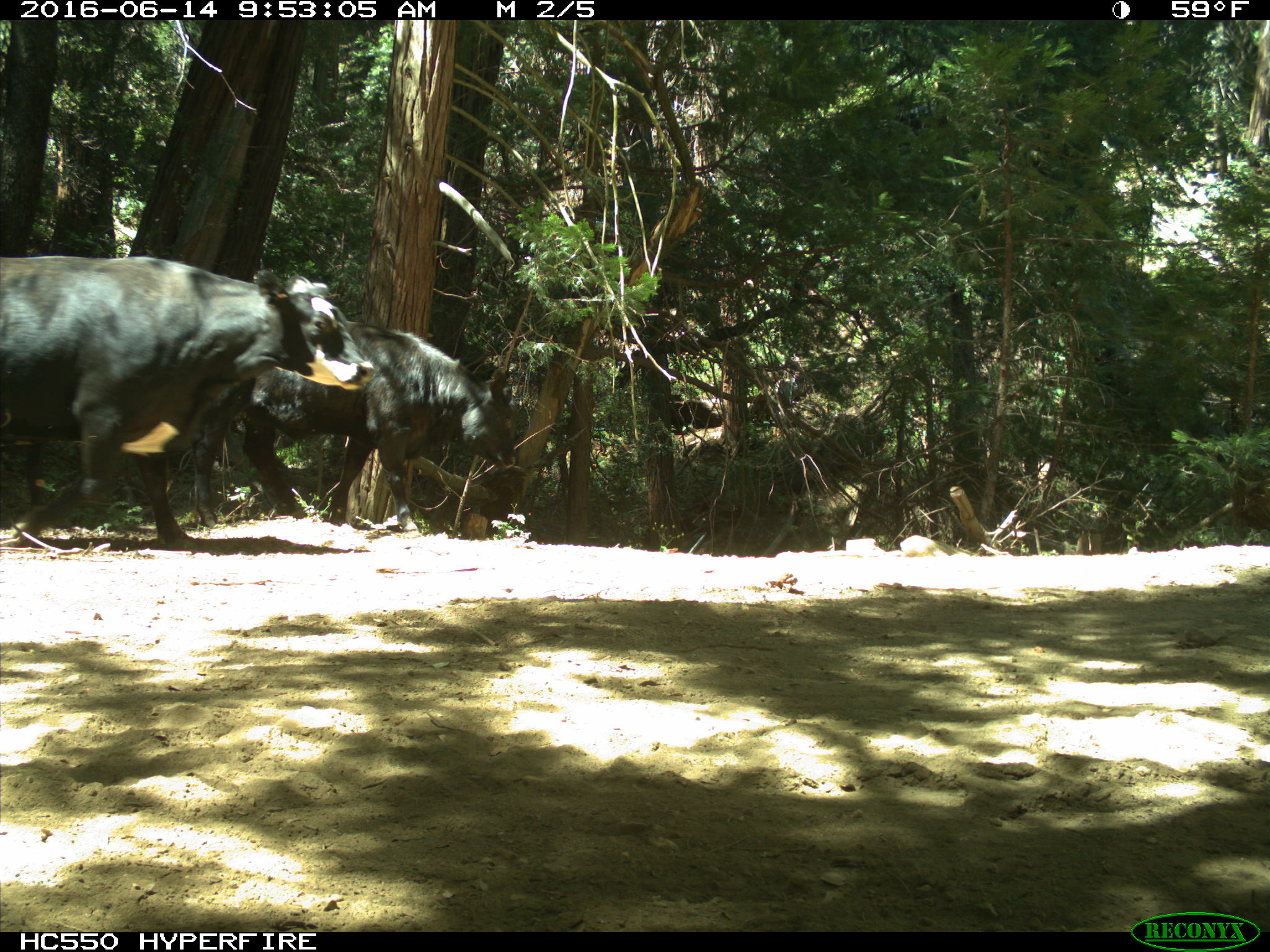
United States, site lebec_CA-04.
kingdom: Animalia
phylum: Chordata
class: Mammalia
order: Artiodactyla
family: Bovidae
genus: Bos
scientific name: Bos taurus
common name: domestic cow